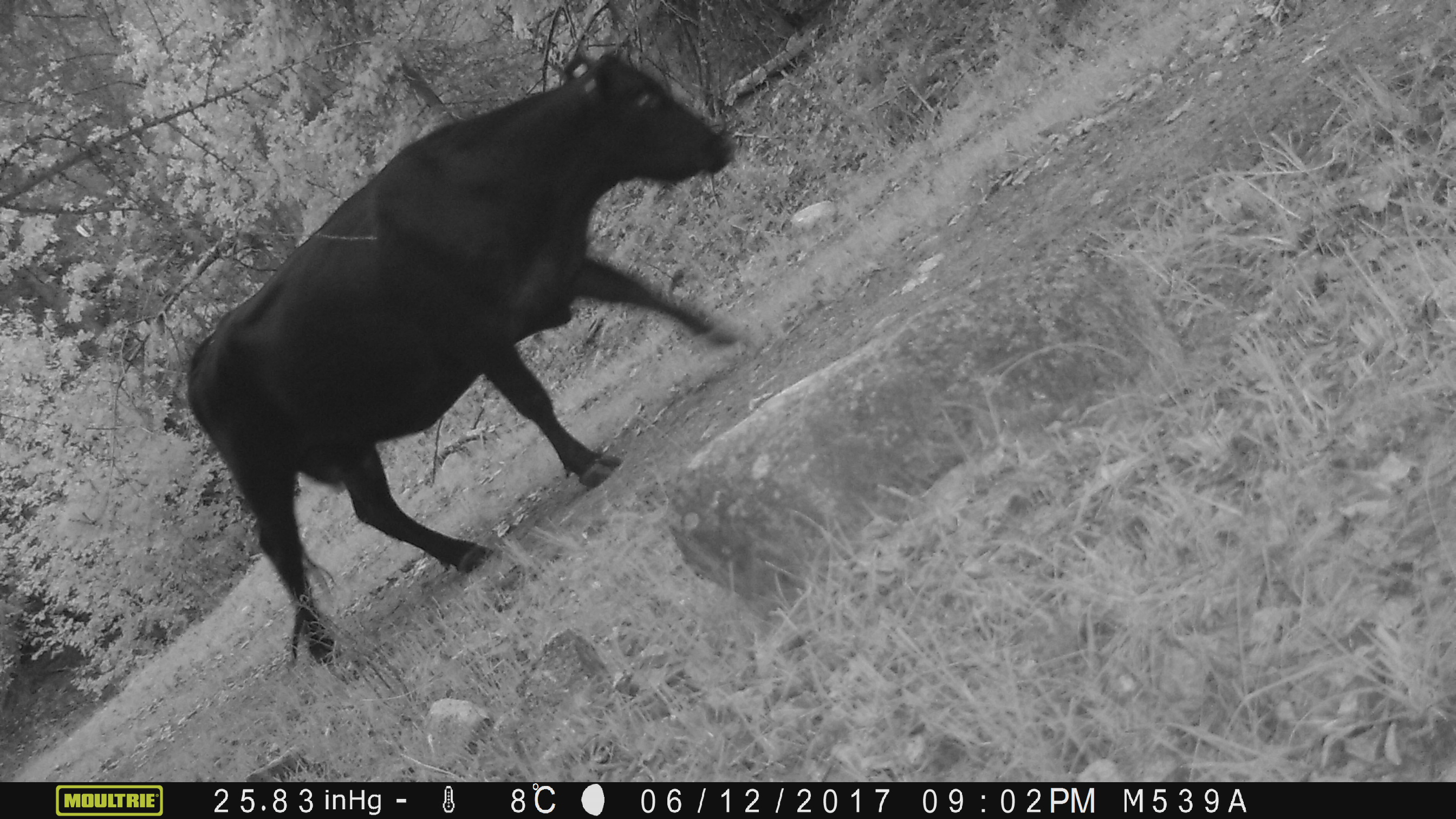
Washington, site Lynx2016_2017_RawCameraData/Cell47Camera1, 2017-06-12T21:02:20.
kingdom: Animalia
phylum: Chordata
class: Mammalia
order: Artiodactyla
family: Bovidae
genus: Bos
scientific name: Bos taurus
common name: domestic cattle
Domestic cattle (Bos taurus). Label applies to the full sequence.